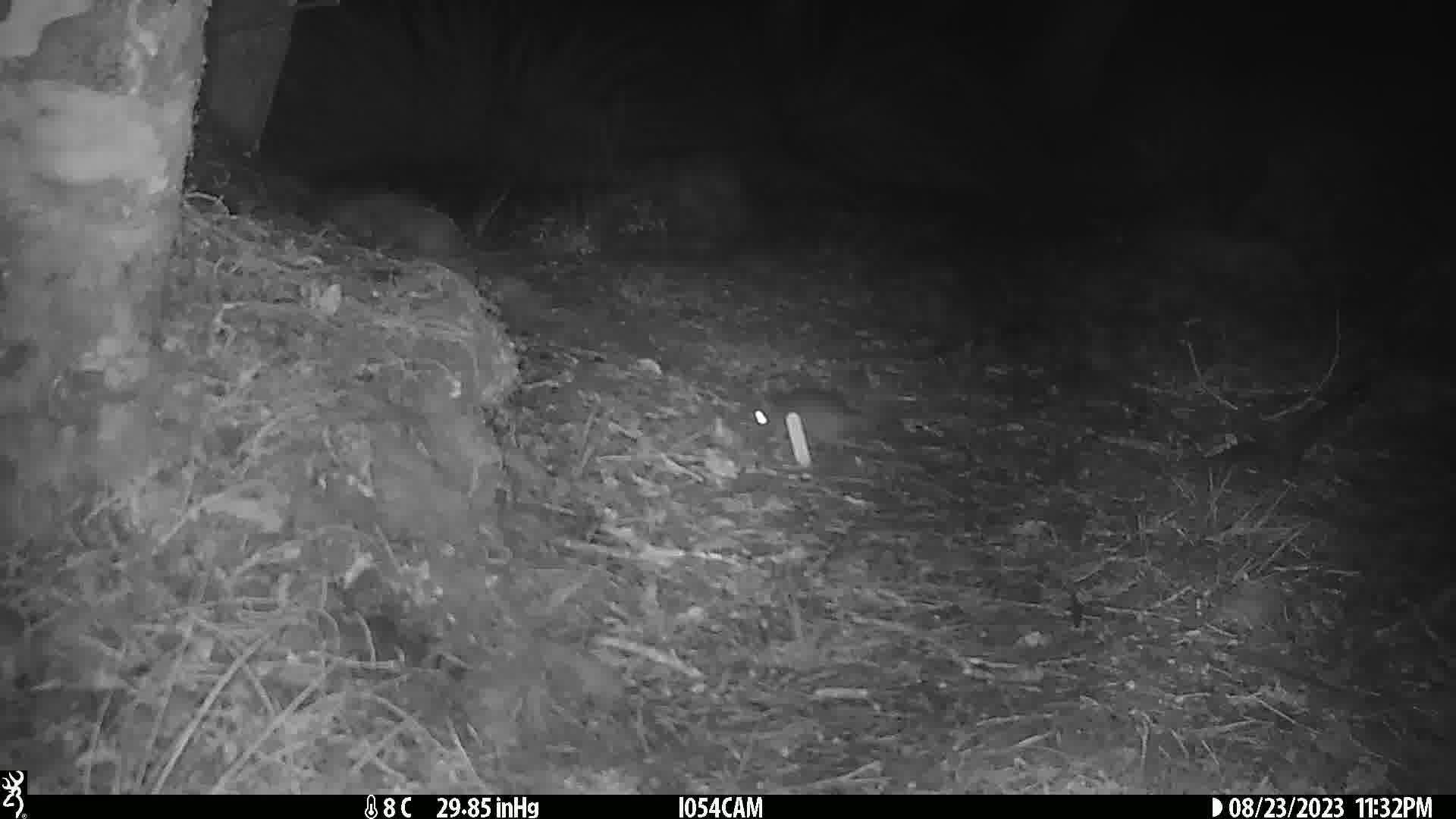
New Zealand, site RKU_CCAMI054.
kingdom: Animalia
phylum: Chordata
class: Mammalia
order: Rodentia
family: Muridae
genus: Rattus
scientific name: Rattus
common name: rat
Rat (Rattus).